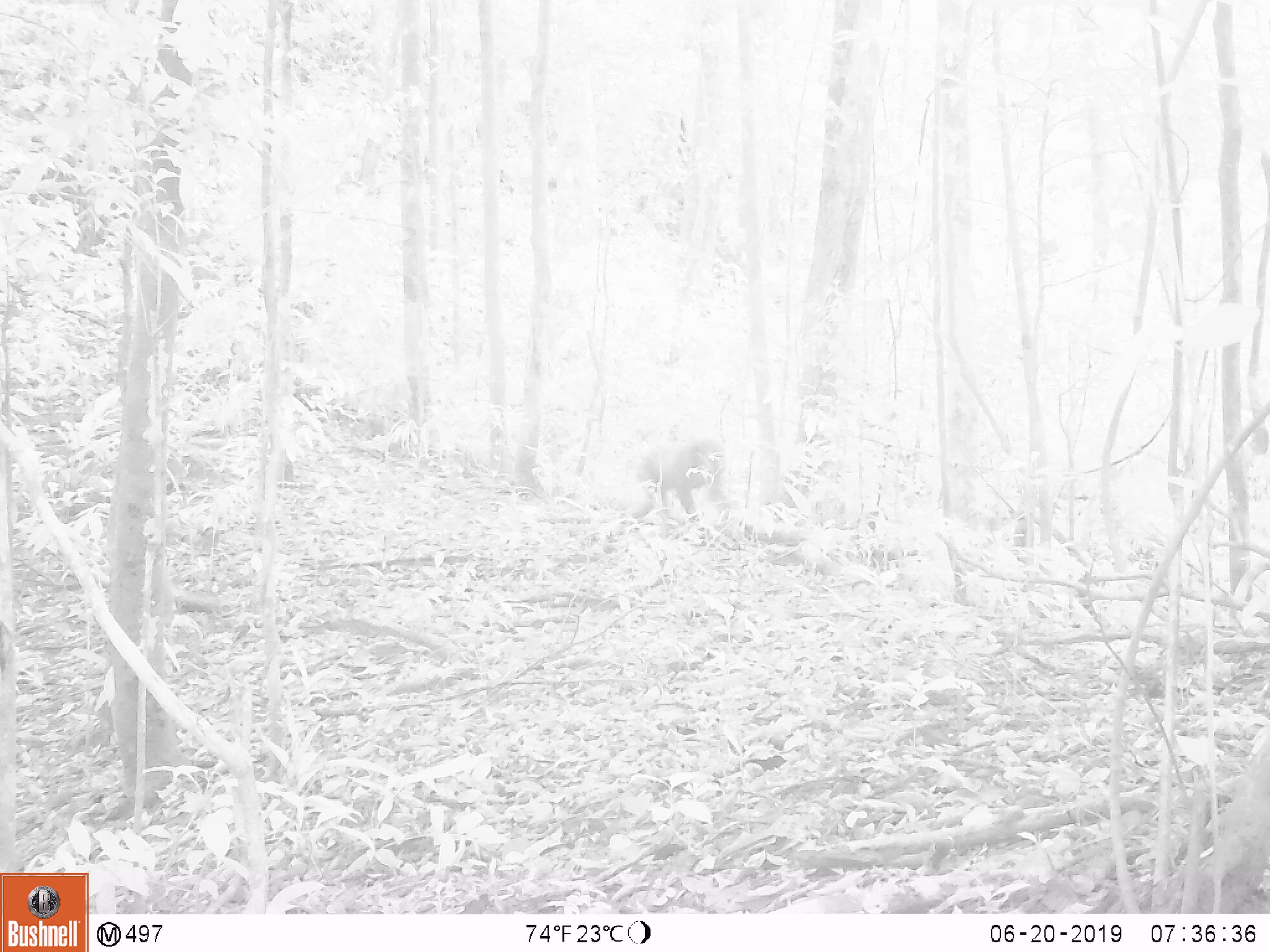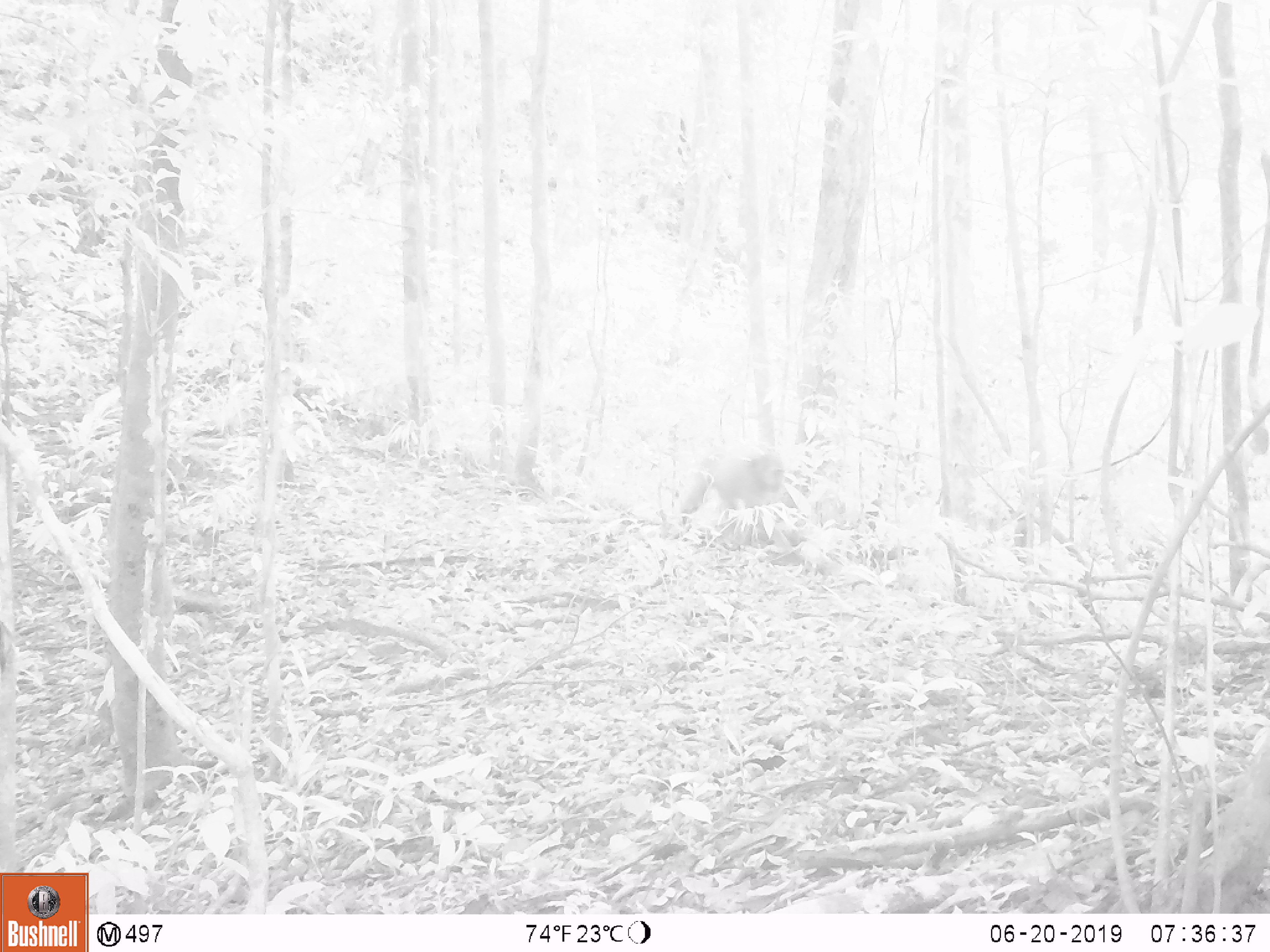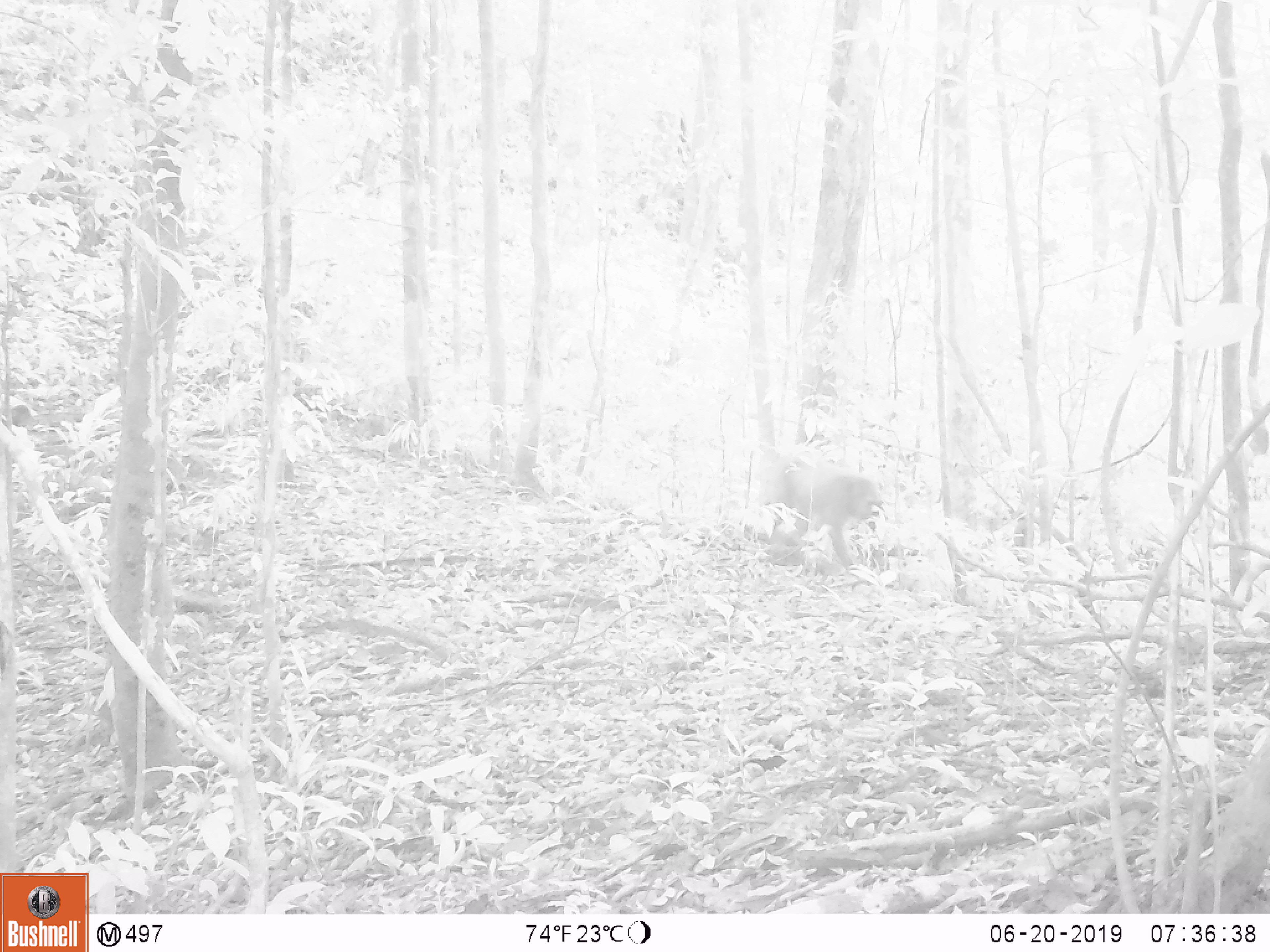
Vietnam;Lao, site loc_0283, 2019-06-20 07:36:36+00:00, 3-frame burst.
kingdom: Animalia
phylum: Chordata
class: Mammalia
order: Primates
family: Cercopithecidae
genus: Macaca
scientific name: Macaca arctoides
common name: stump-tailed macaque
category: stump tailed macaque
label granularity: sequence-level